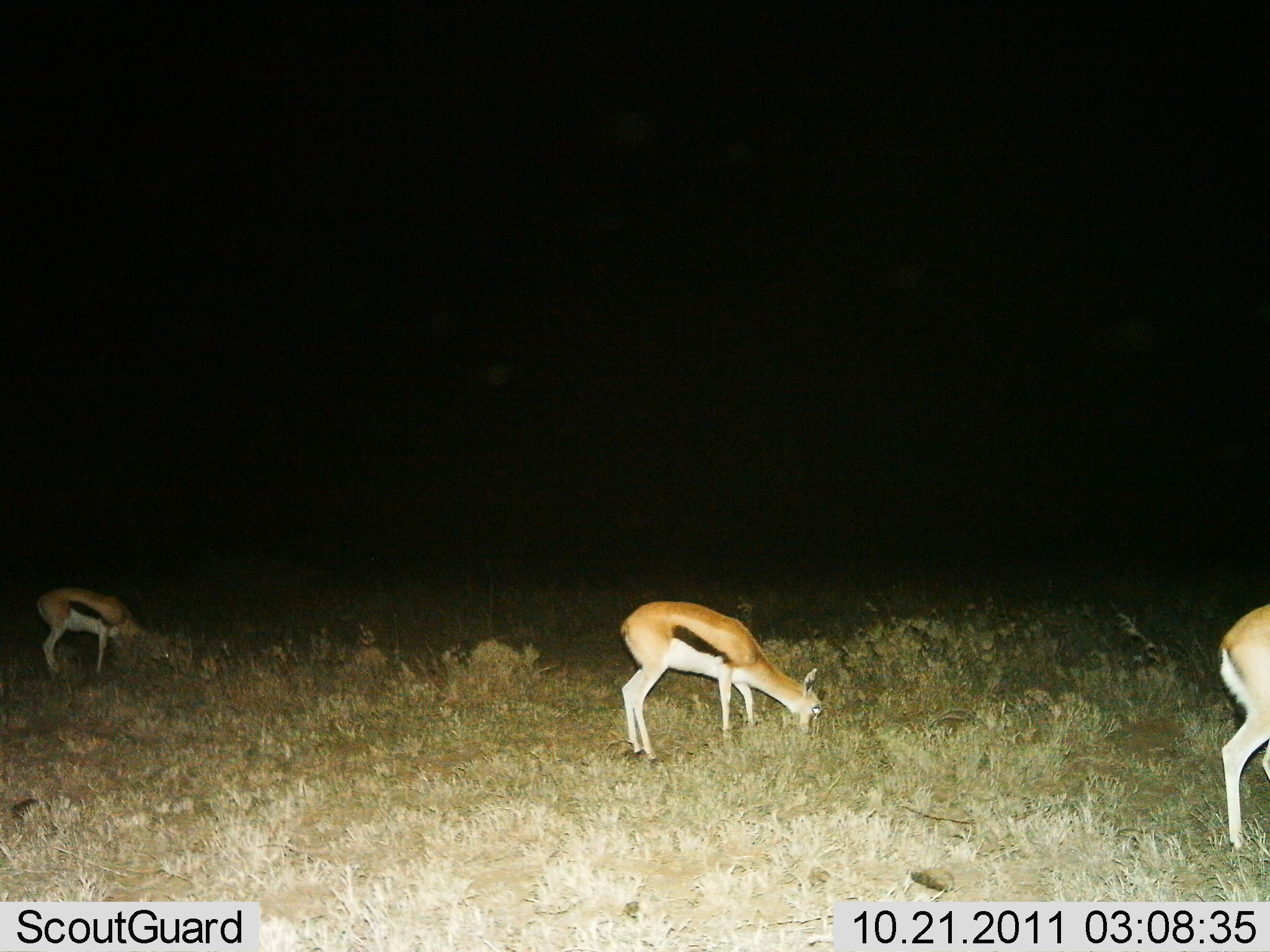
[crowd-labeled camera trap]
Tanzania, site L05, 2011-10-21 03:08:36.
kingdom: Animalia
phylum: Chordata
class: Mammalia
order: Artiodactyla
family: Bovidae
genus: Eudorcas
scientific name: Eudorcas thomsonii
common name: thomson's gazelle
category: gazellethomsons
Gazellethomsons (thomson's gazelle) (Eudorcas thomsonii), count 3. Behavior (volunteer vote fractions): standing 36%, resting 0%, moving 0%, interacting 0%. Young present (vote fraction): 0%. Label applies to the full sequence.